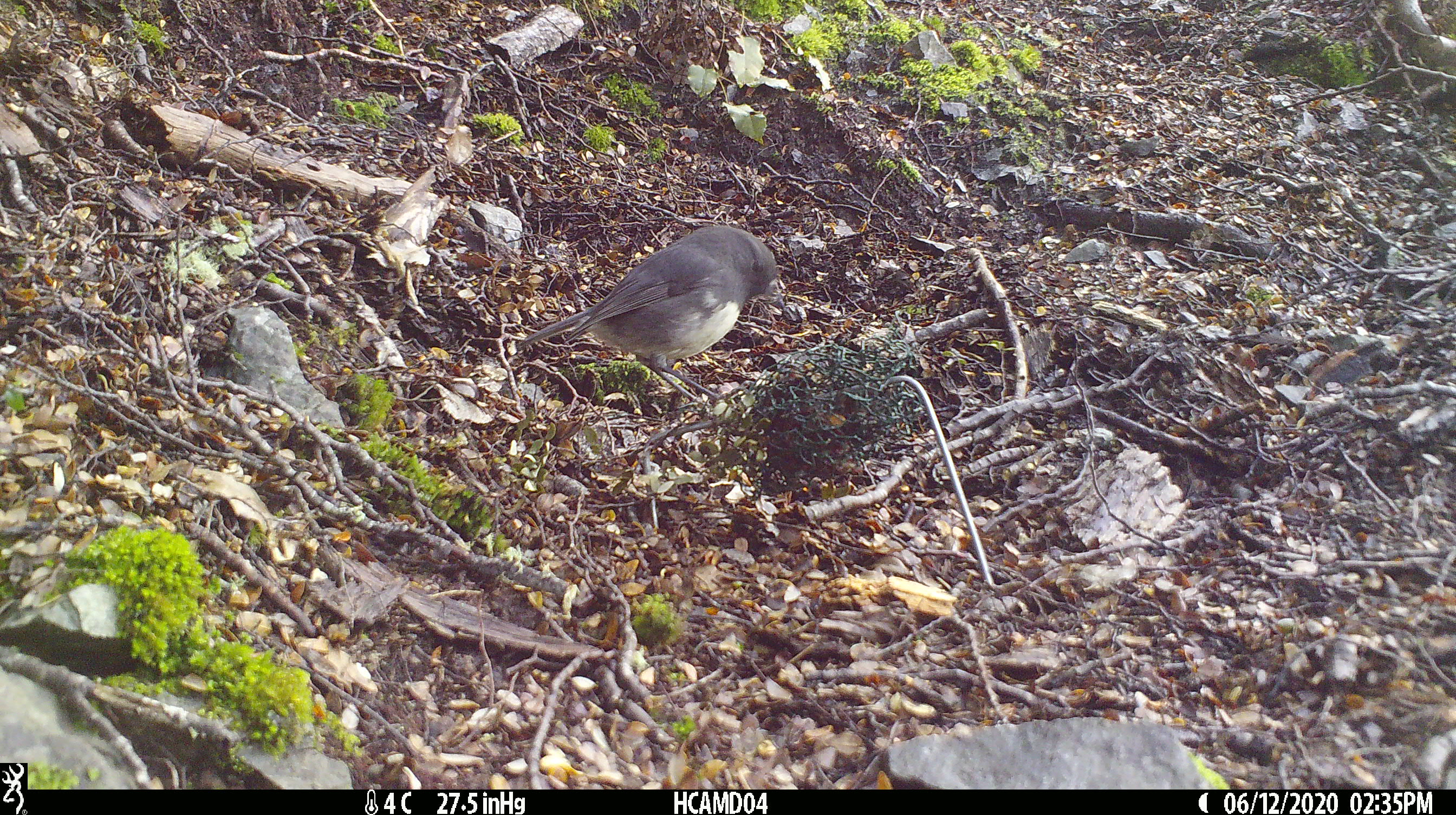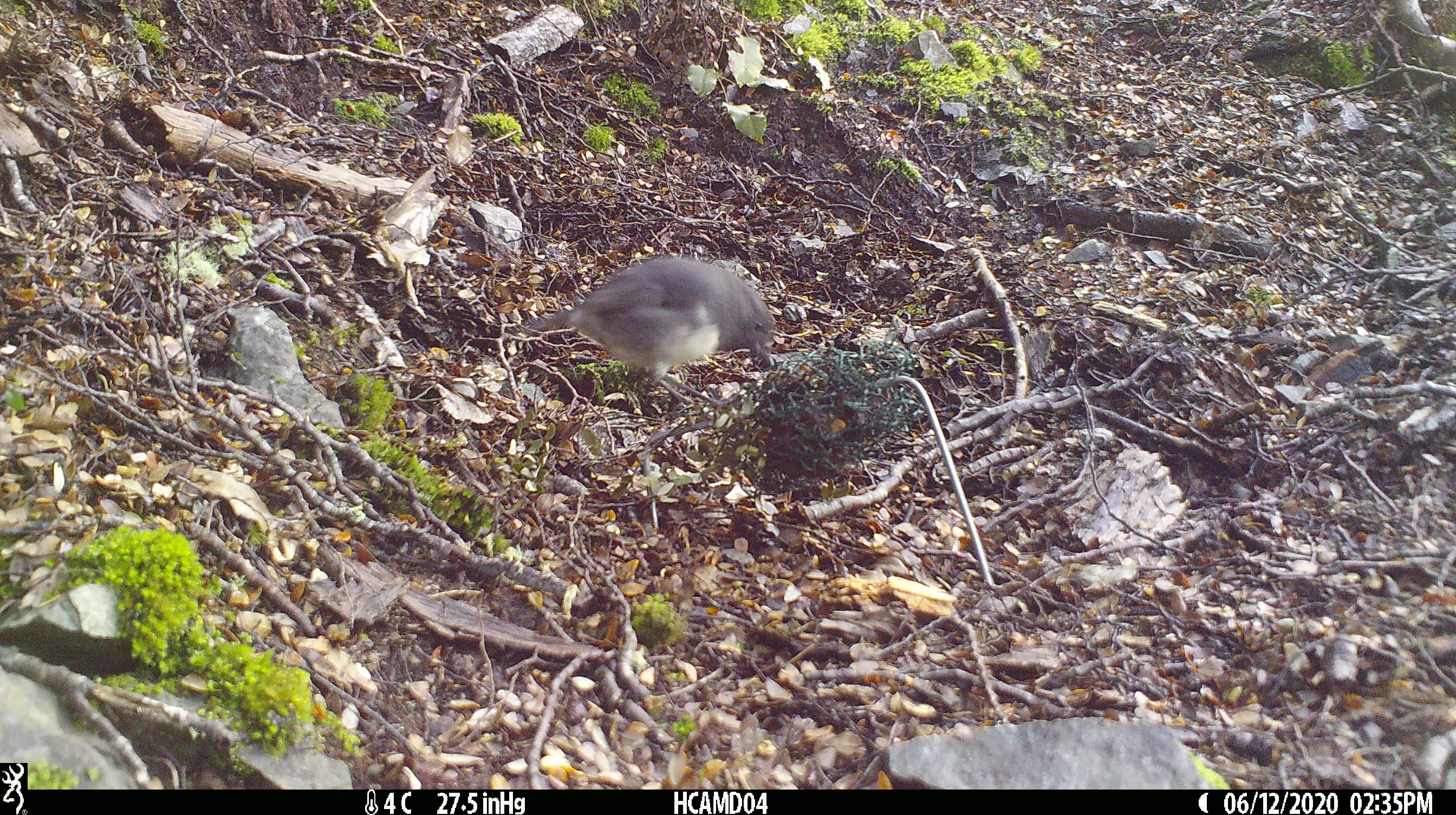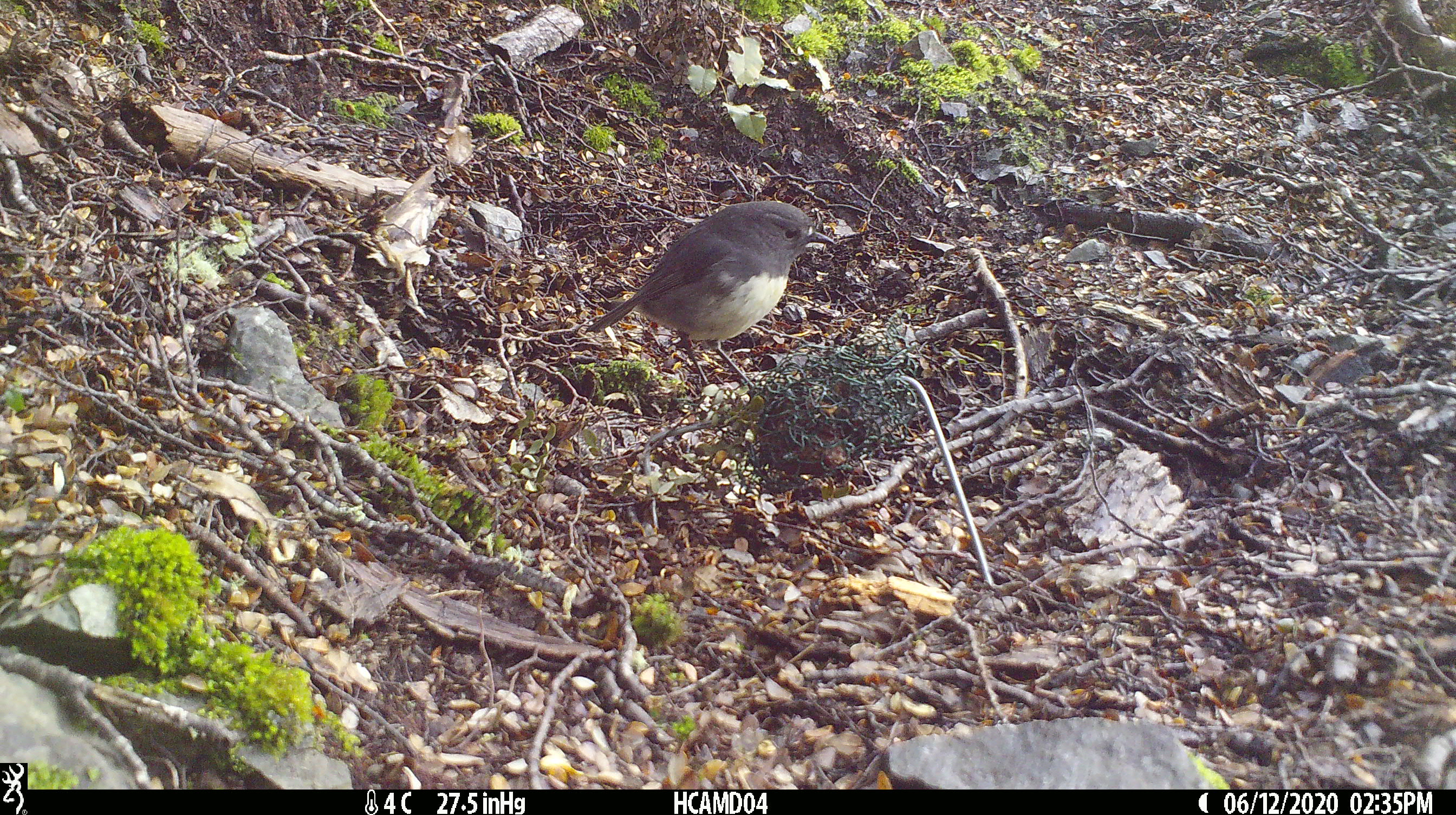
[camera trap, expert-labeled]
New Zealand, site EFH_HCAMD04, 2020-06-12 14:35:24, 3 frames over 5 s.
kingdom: Animalia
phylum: Chordata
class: Aves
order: Passeriformes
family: Petroicidae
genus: Petroica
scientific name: Petroica australis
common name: new zealand robin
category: robin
Robin (new zealand robin) (Petroica australis).